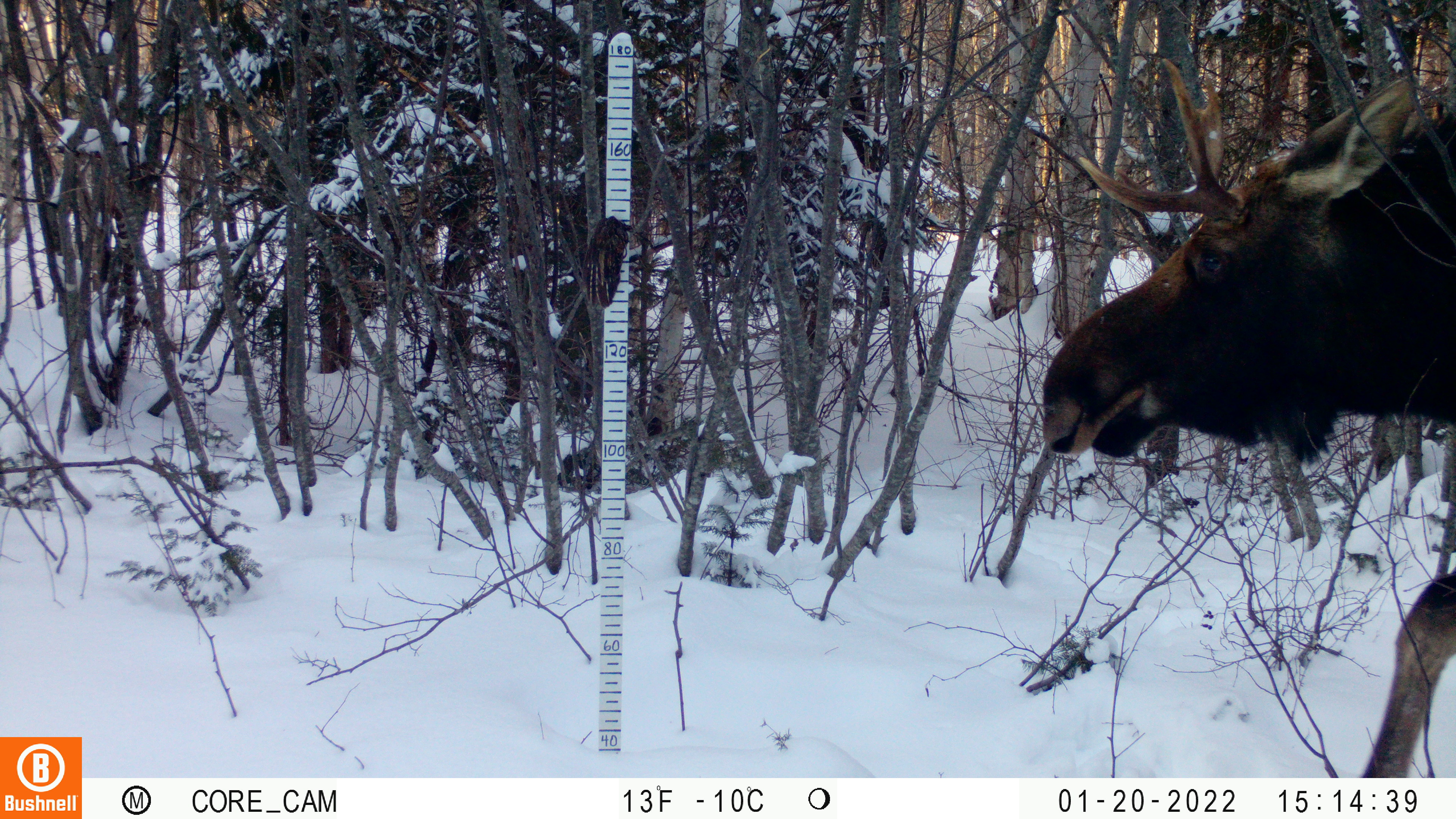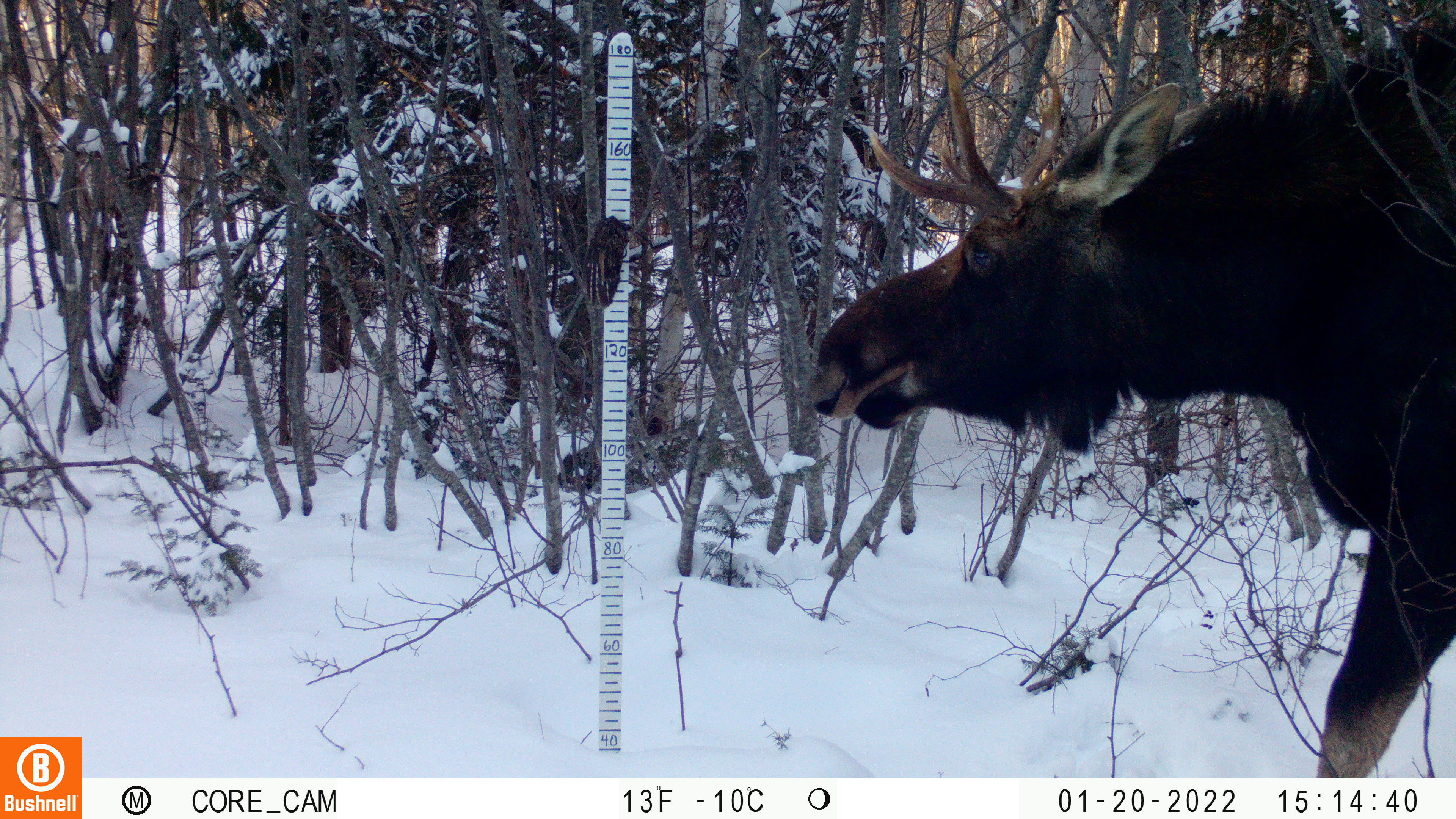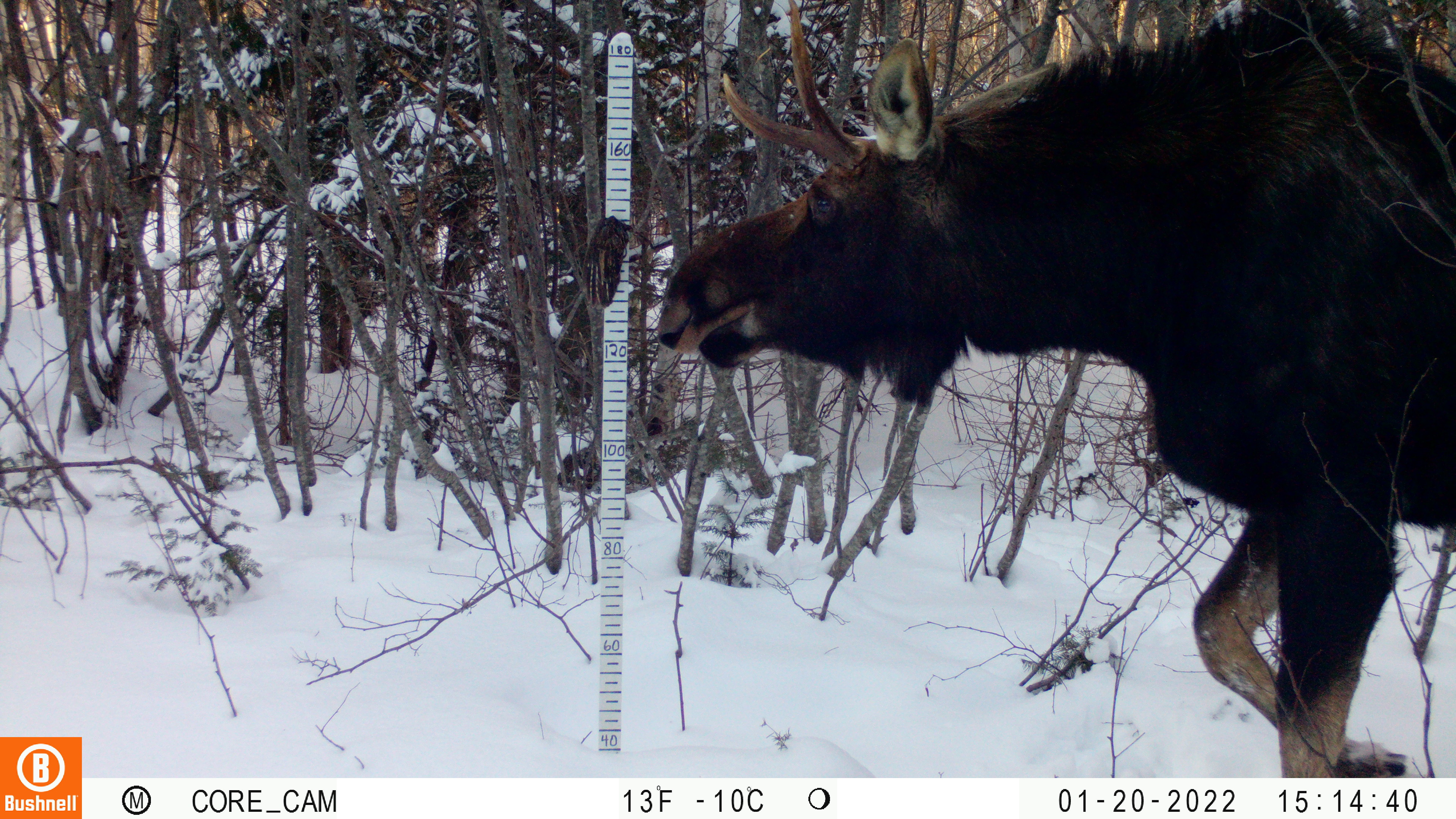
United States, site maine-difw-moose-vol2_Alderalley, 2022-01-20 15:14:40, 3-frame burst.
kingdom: Animalia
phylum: Chordata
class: Mammalia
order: Artiodactyla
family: Cervidae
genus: Alces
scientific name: Alces alces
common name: moose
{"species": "moose (Alces alces)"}